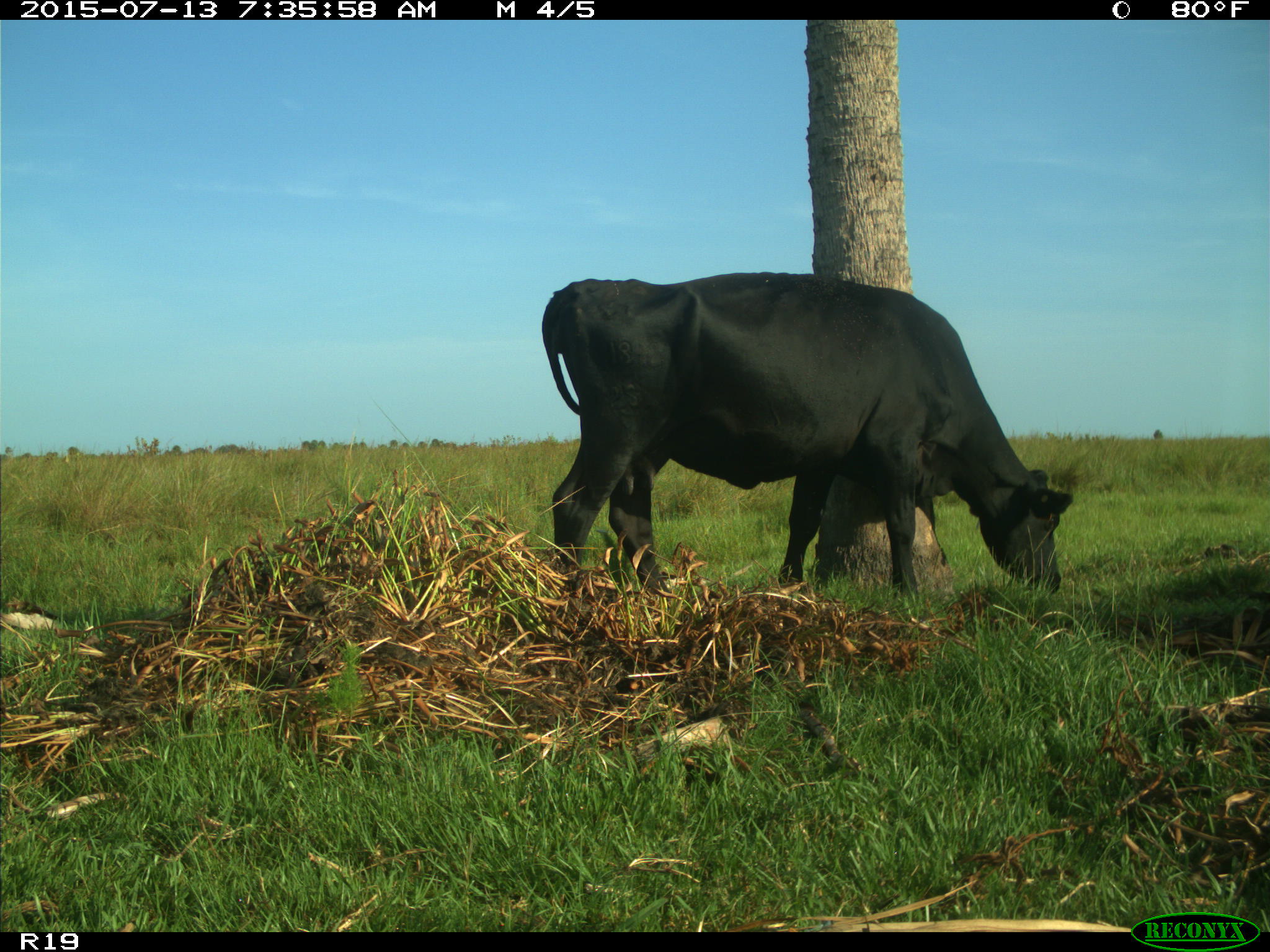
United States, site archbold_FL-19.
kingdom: Animalia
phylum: Chordata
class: Mammalia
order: Artiodactyla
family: Bovidae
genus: Bos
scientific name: Bos taurus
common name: domestic cow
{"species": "Bos taurus (domestic cow)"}